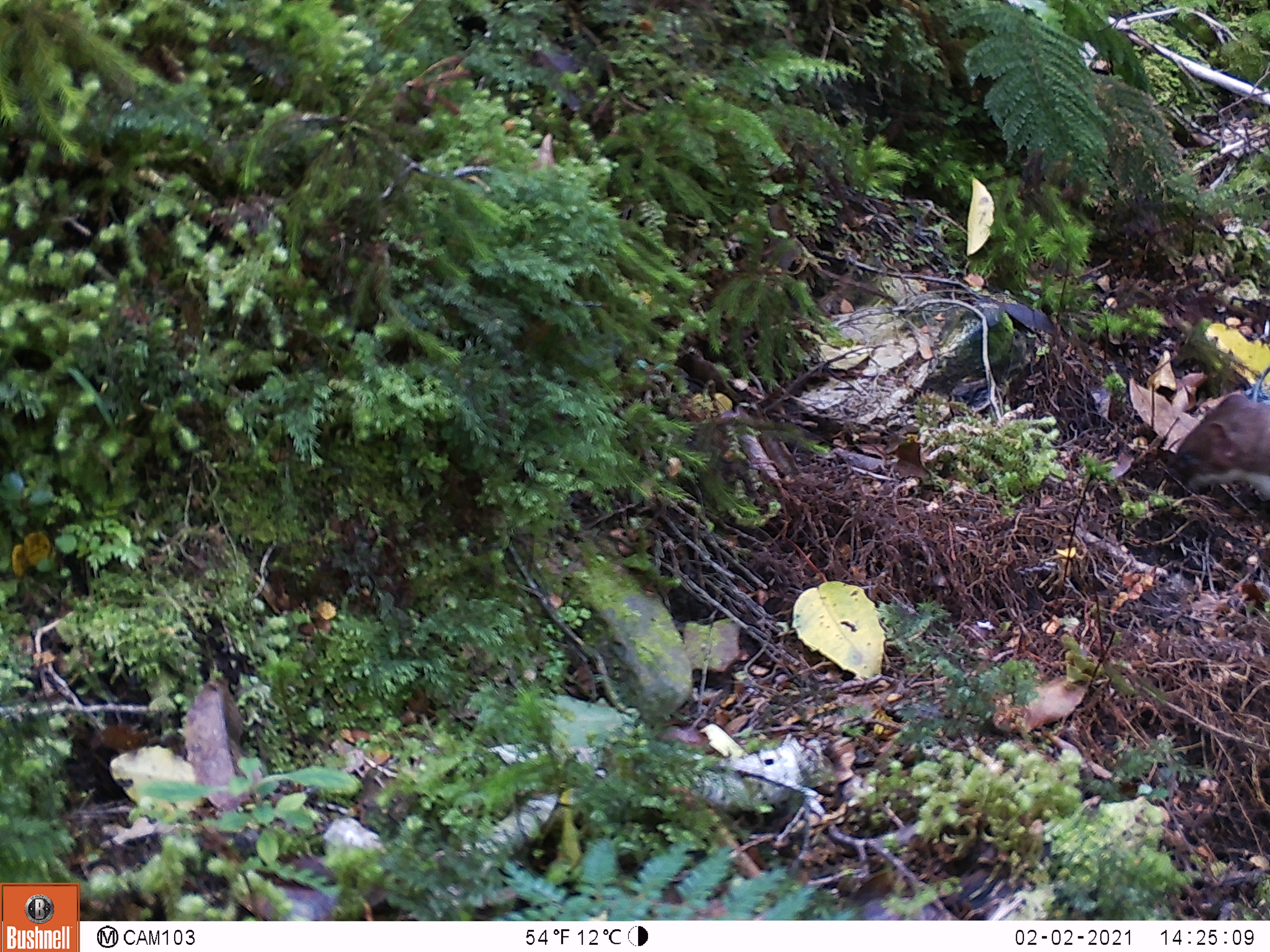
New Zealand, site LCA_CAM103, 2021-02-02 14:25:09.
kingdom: Animalia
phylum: Chordata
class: Mammalia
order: Carnivora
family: Mustelidae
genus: Mustela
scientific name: Mustela erminea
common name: stoat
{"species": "stoat (Mustela erminea)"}